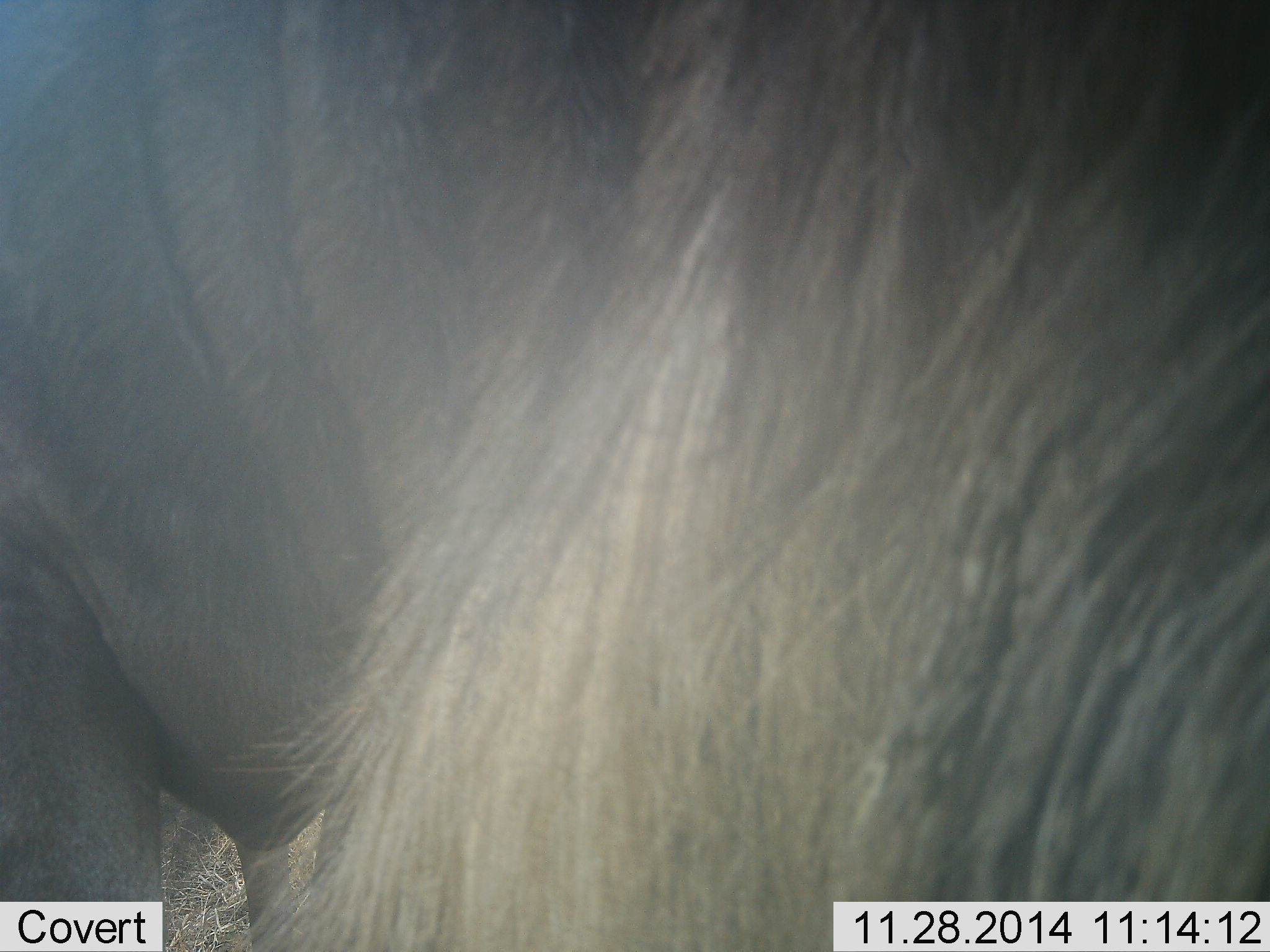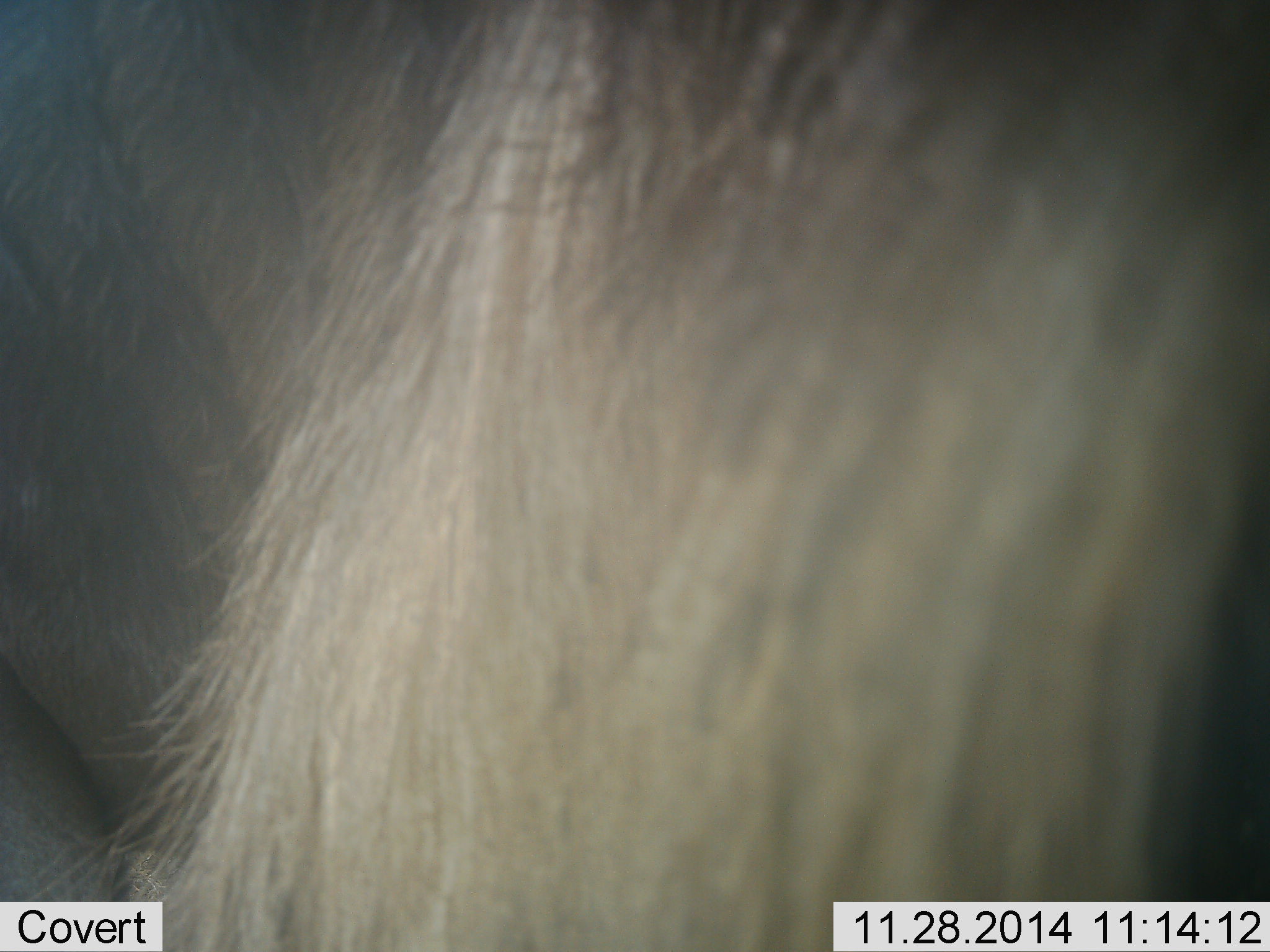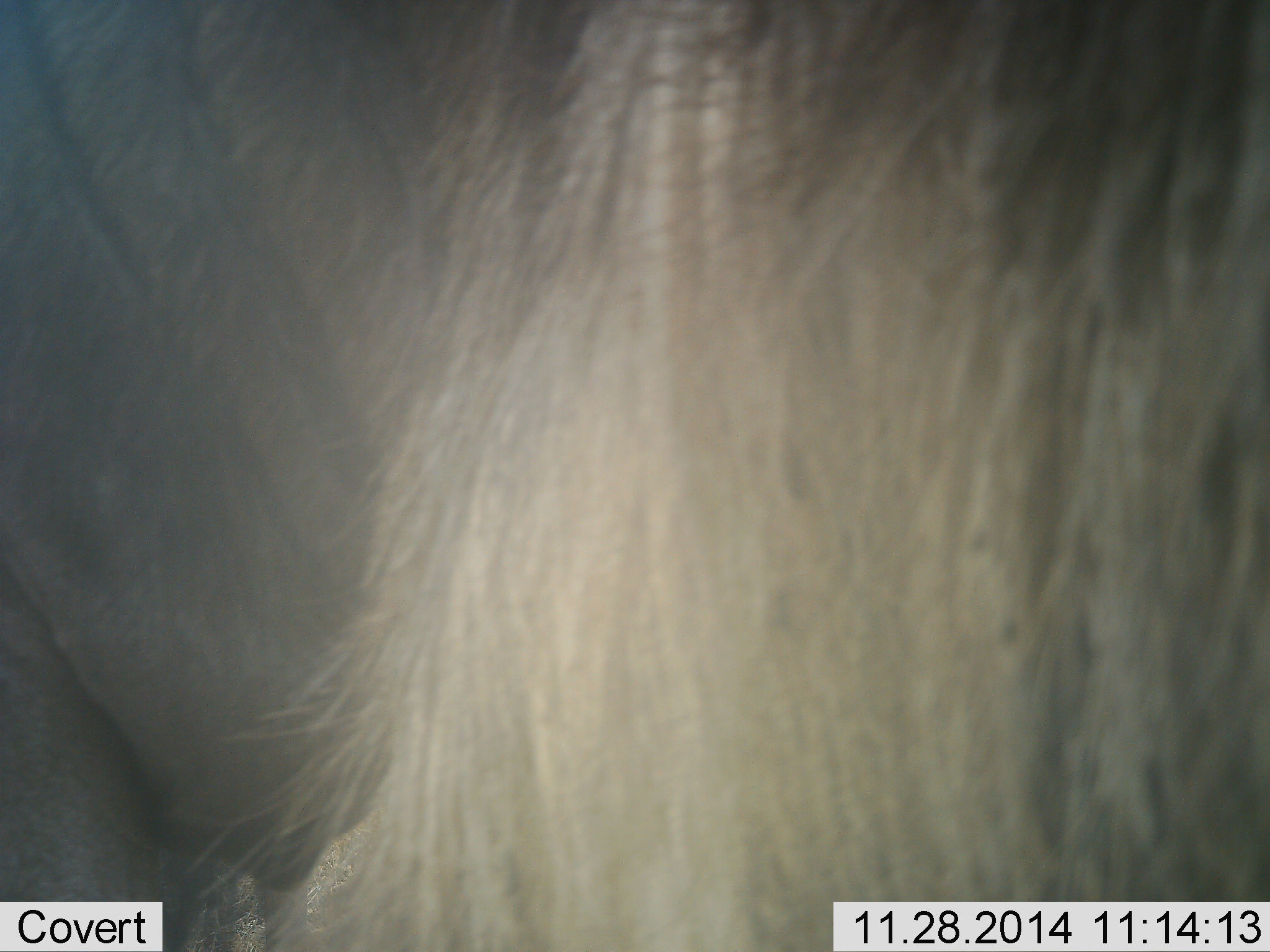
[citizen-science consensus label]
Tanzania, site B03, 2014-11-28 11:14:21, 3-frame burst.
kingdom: Animalia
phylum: Chordata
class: Mammalia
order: Artiodactyla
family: Bovidae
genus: Connochaetes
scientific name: Connochaetes taurinus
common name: blue wildebeest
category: wildebeest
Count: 1.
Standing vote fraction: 90%.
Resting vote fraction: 0%.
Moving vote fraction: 10%.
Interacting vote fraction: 0%.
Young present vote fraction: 0%.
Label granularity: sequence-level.